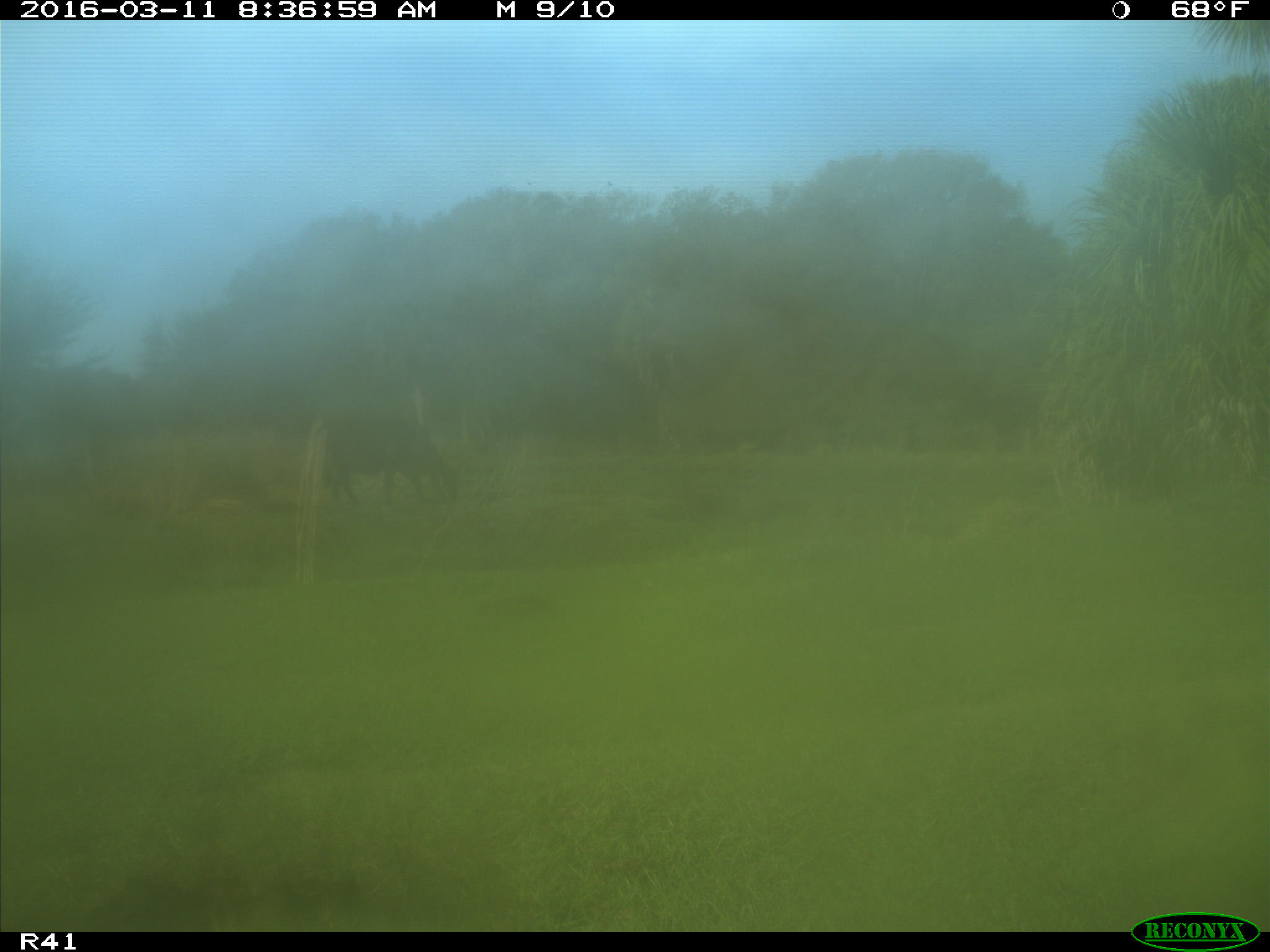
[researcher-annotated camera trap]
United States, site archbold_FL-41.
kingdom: Animalia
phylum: Chordata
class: Mammalia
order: Artiodactyla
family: Bovidae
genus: Bos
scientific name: Bos taurus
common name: domestic cow